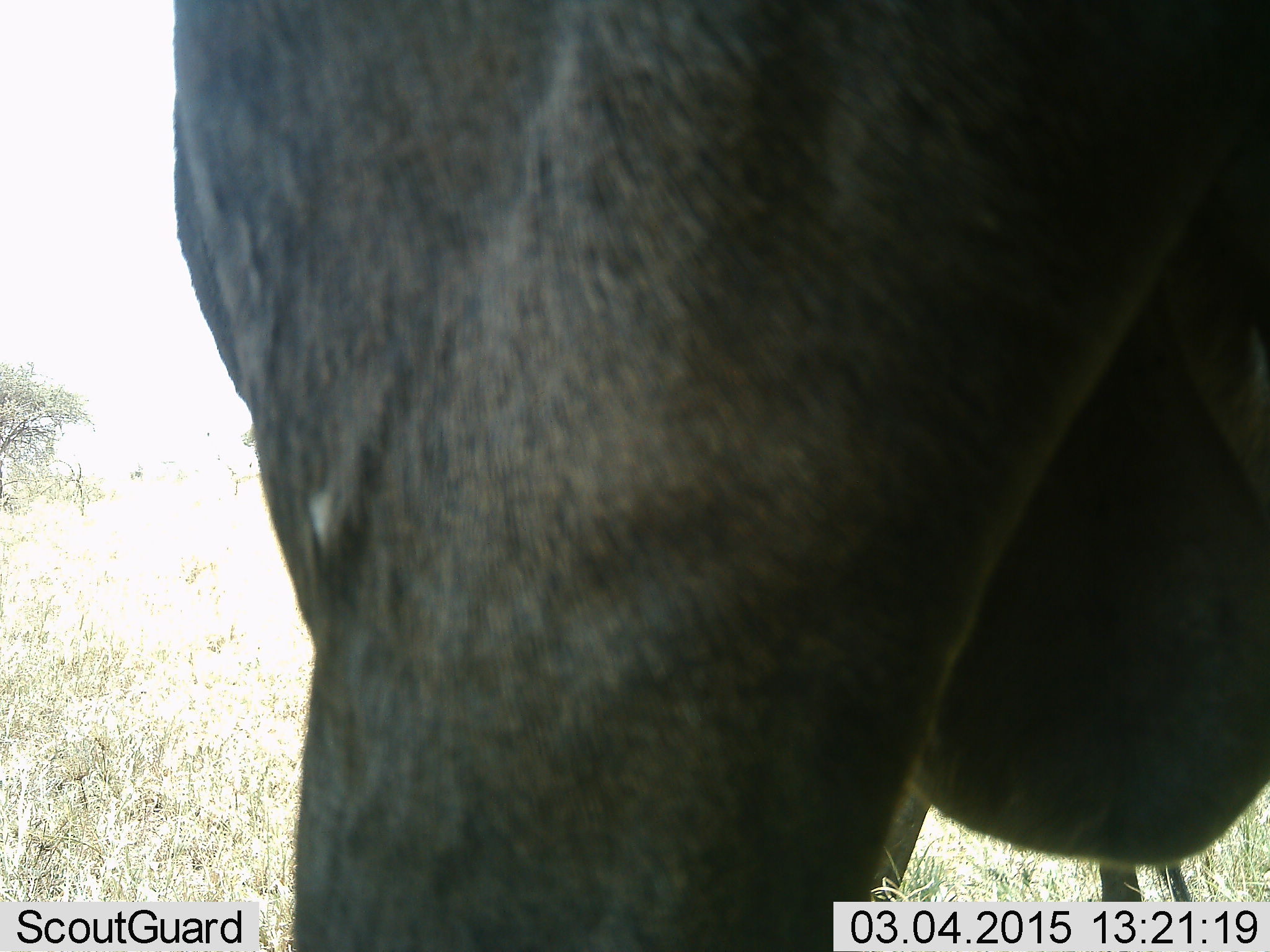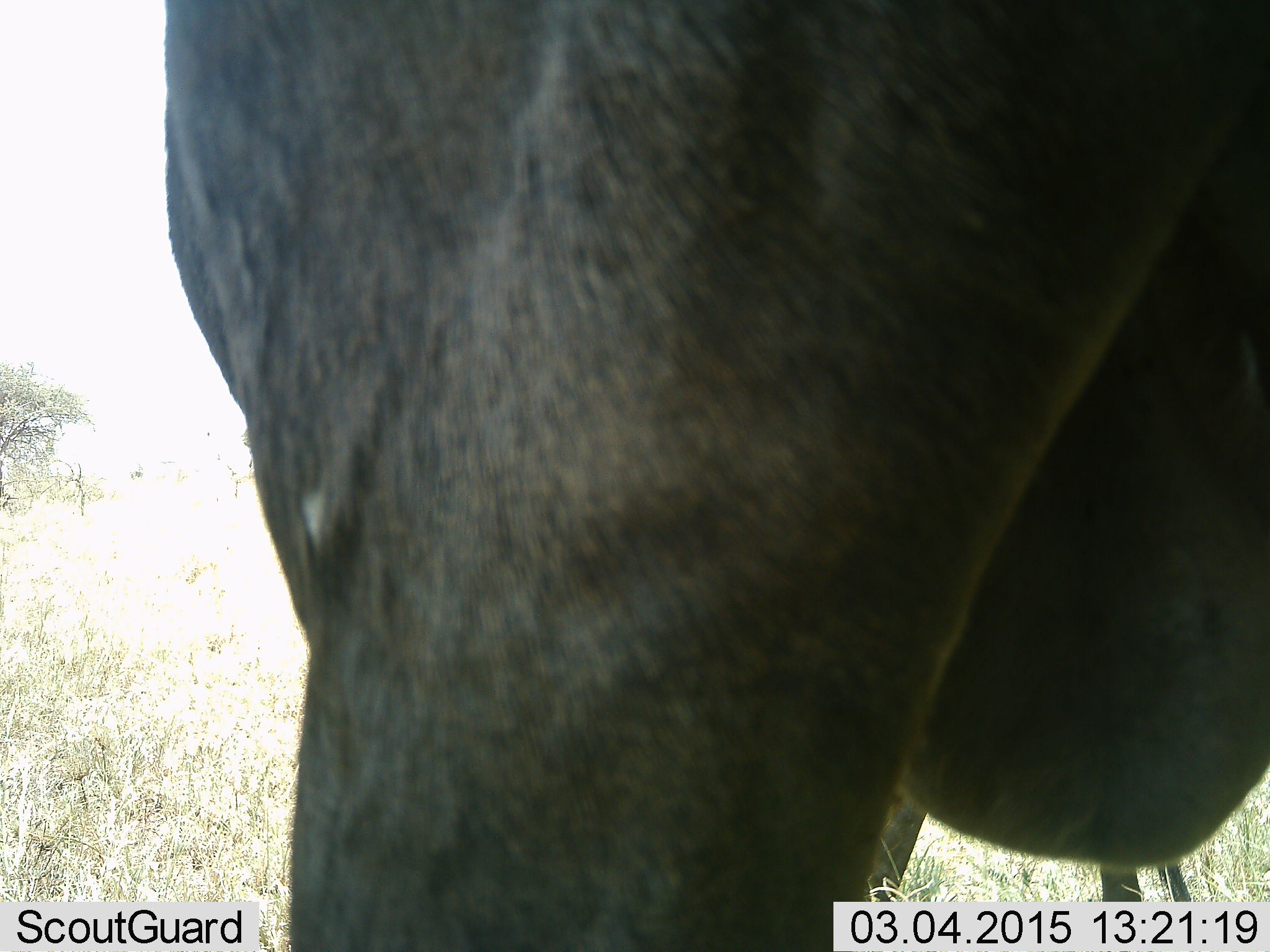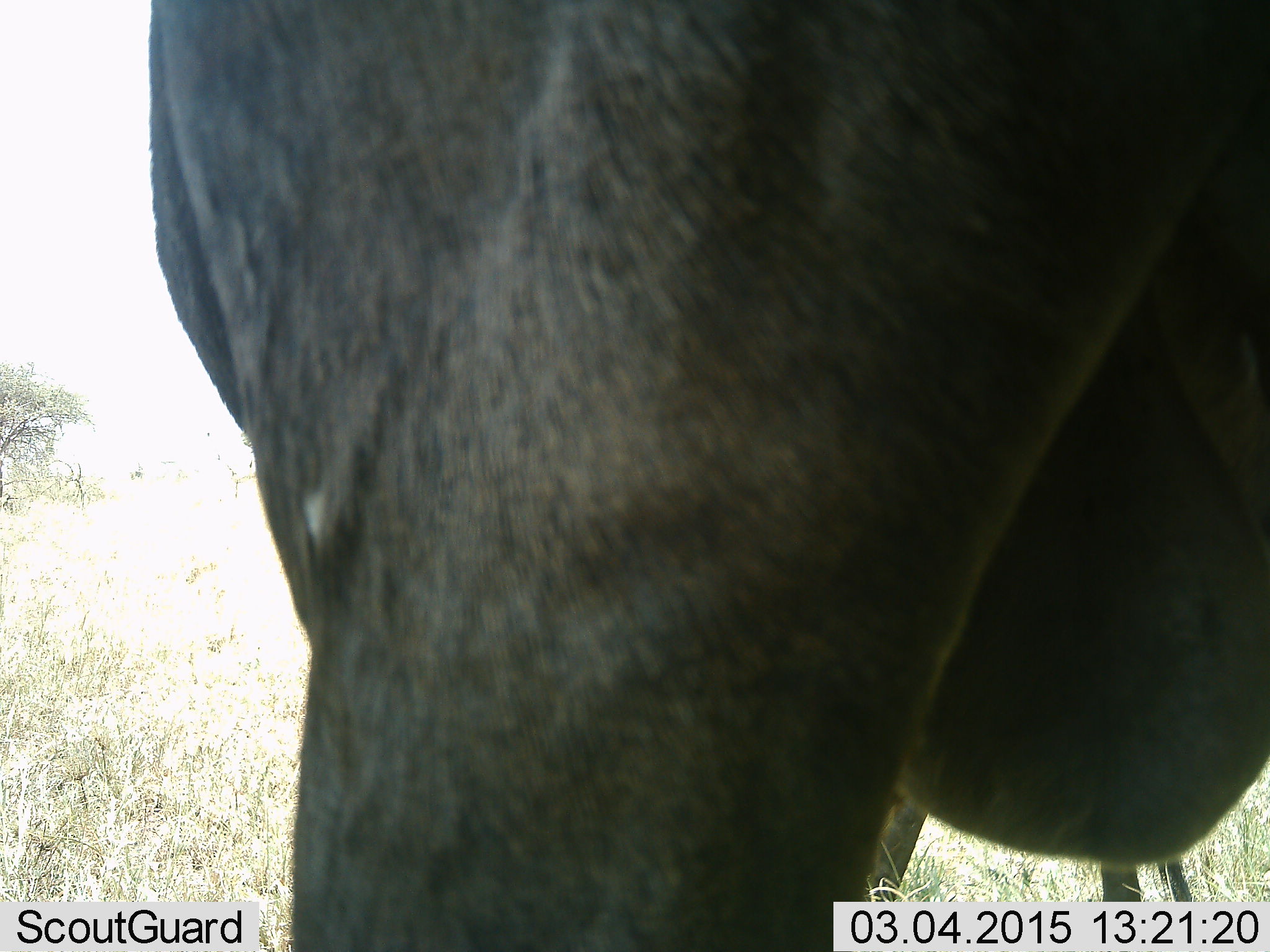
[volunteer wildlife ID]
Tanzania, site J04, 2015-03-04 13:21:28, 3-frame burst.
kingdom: Animalia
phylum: Chordata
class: Mammalia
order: Artiodactyla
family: Bovidae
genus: Connochaetes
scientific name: Connochaetes taurinus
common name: blue wildebeest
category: wildebeest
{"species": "wildebeest (blue wildebeest) (Connochaetes taurinus)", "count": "1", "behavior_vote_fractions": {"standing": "100%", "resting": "0%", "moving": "0%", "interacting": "0%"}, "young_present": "0%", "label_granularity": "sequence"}